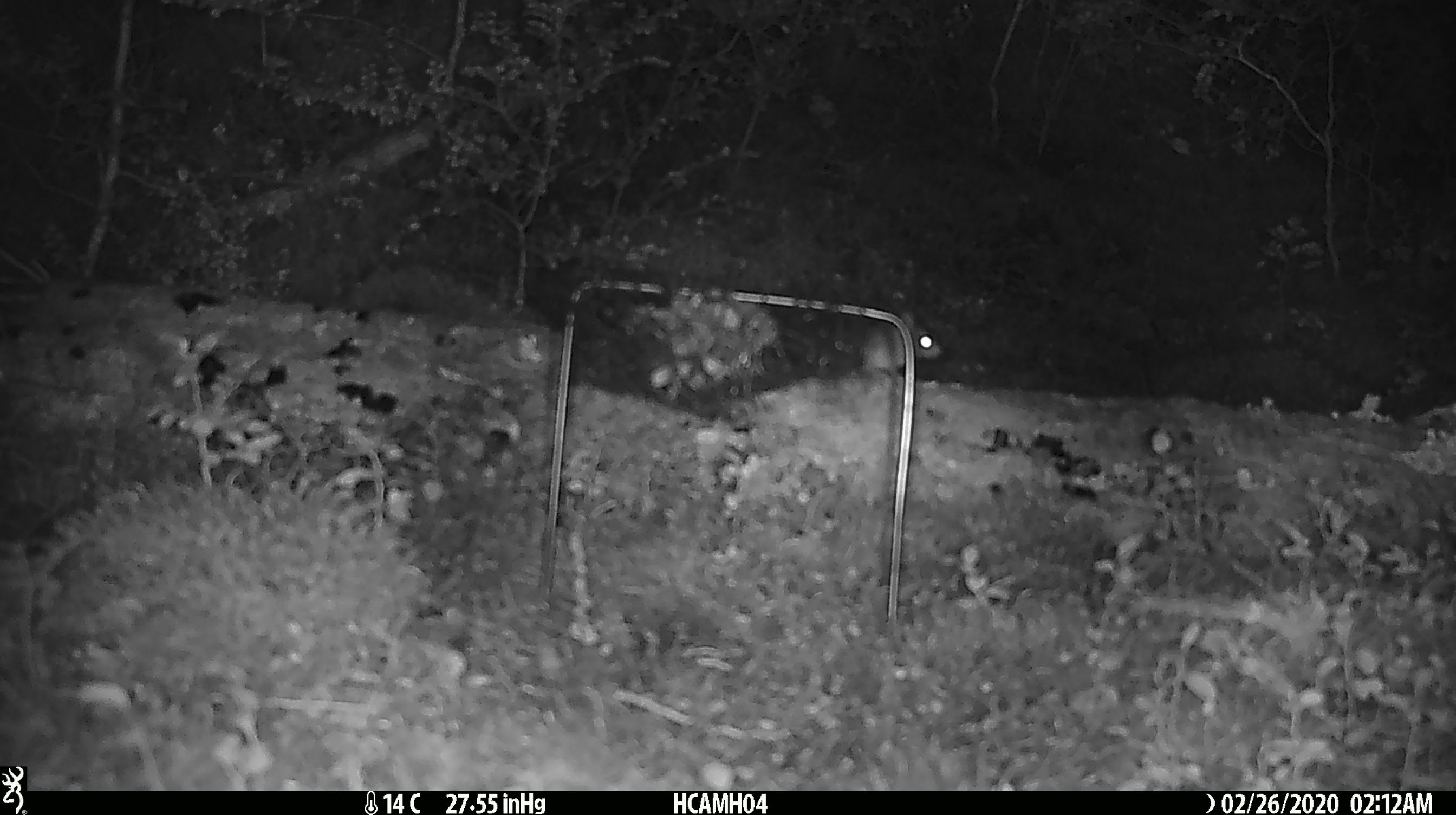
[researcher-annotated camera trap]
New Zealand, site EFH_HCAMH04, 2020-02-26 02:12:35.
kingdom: Animalia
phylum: Chordata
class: Mammalia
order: Rodentia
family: Muridae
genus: Mus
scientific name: Mus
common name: mouse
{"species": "mouse (Mus)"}